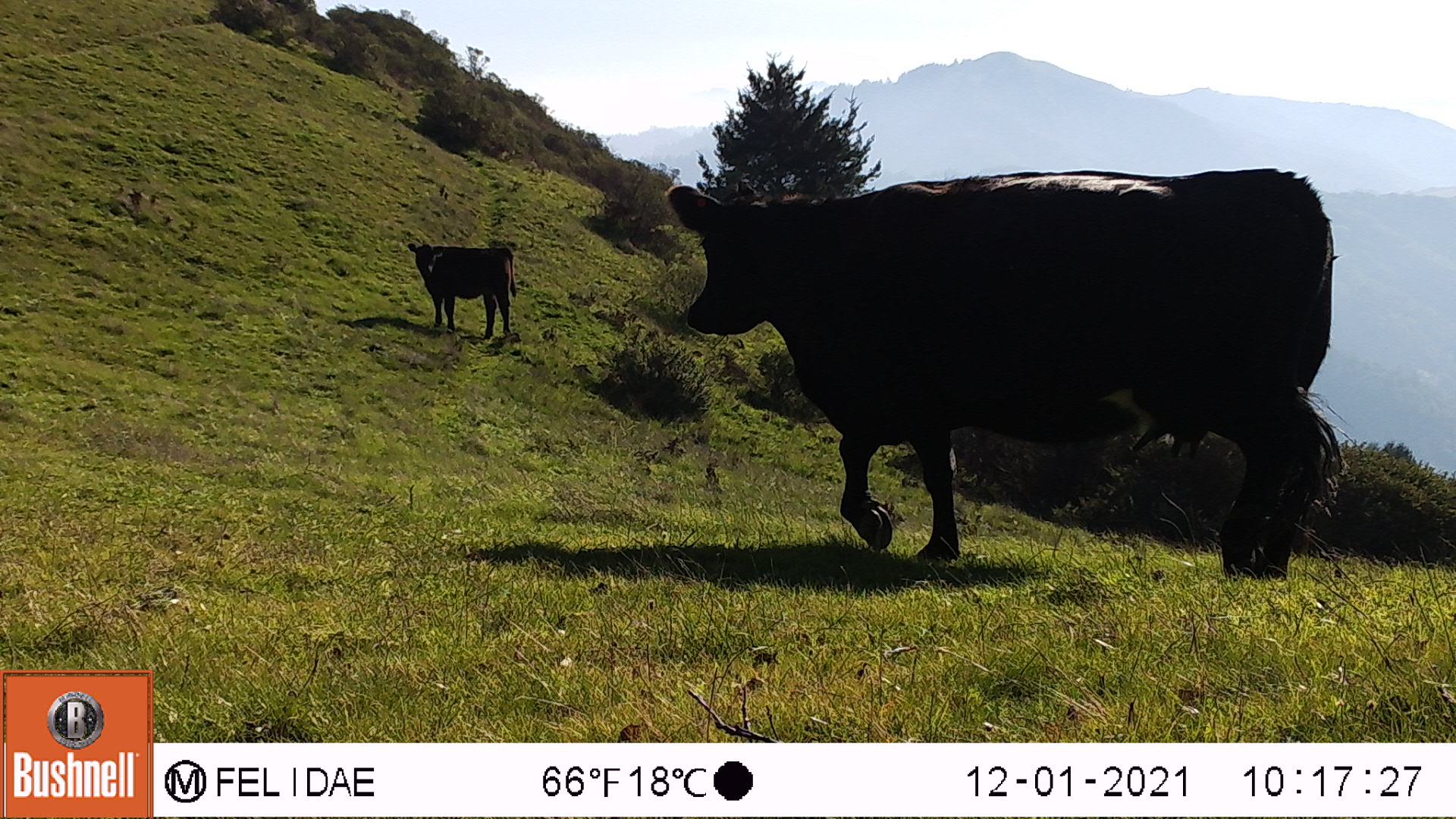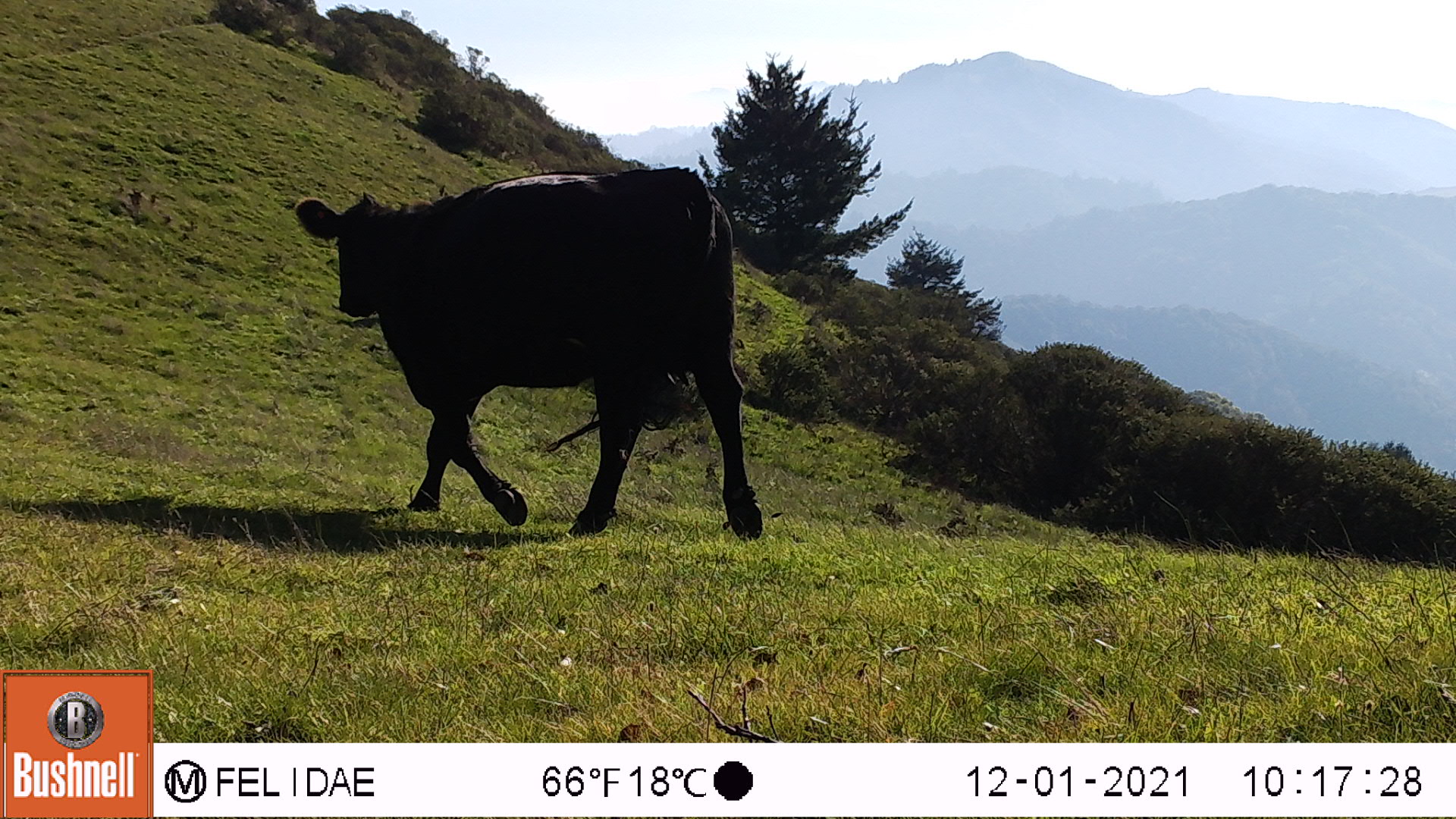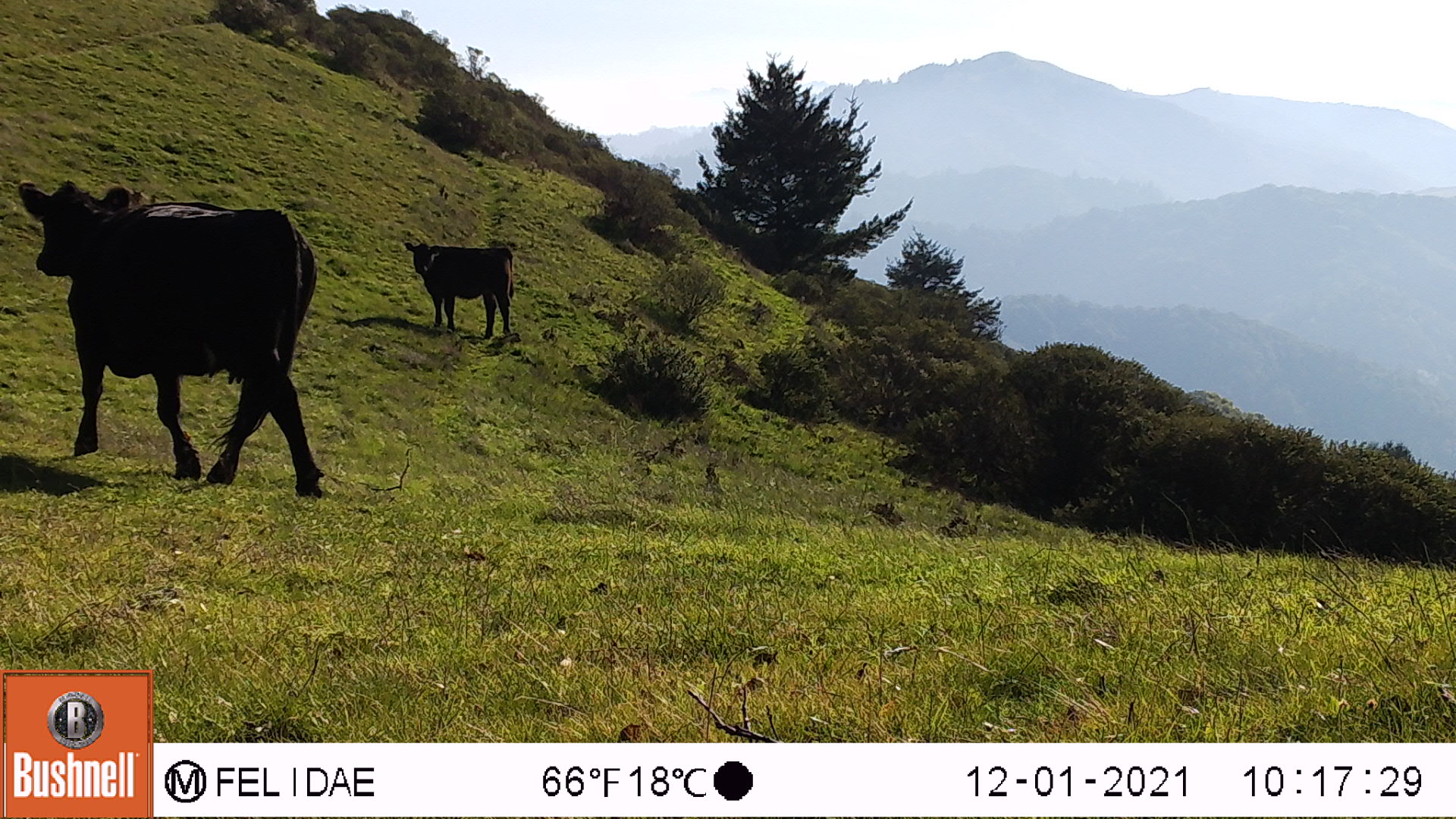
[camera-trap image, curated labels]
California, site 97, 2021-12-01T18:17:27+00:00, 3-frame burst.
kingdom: Animalia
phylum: Chordata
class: Mammalia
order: Artiodactyla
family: Bovidae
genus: Bos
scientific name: Bos taurus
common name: domestic cattle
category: cattle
Cattle (domestic cattle) (Bos taurus).